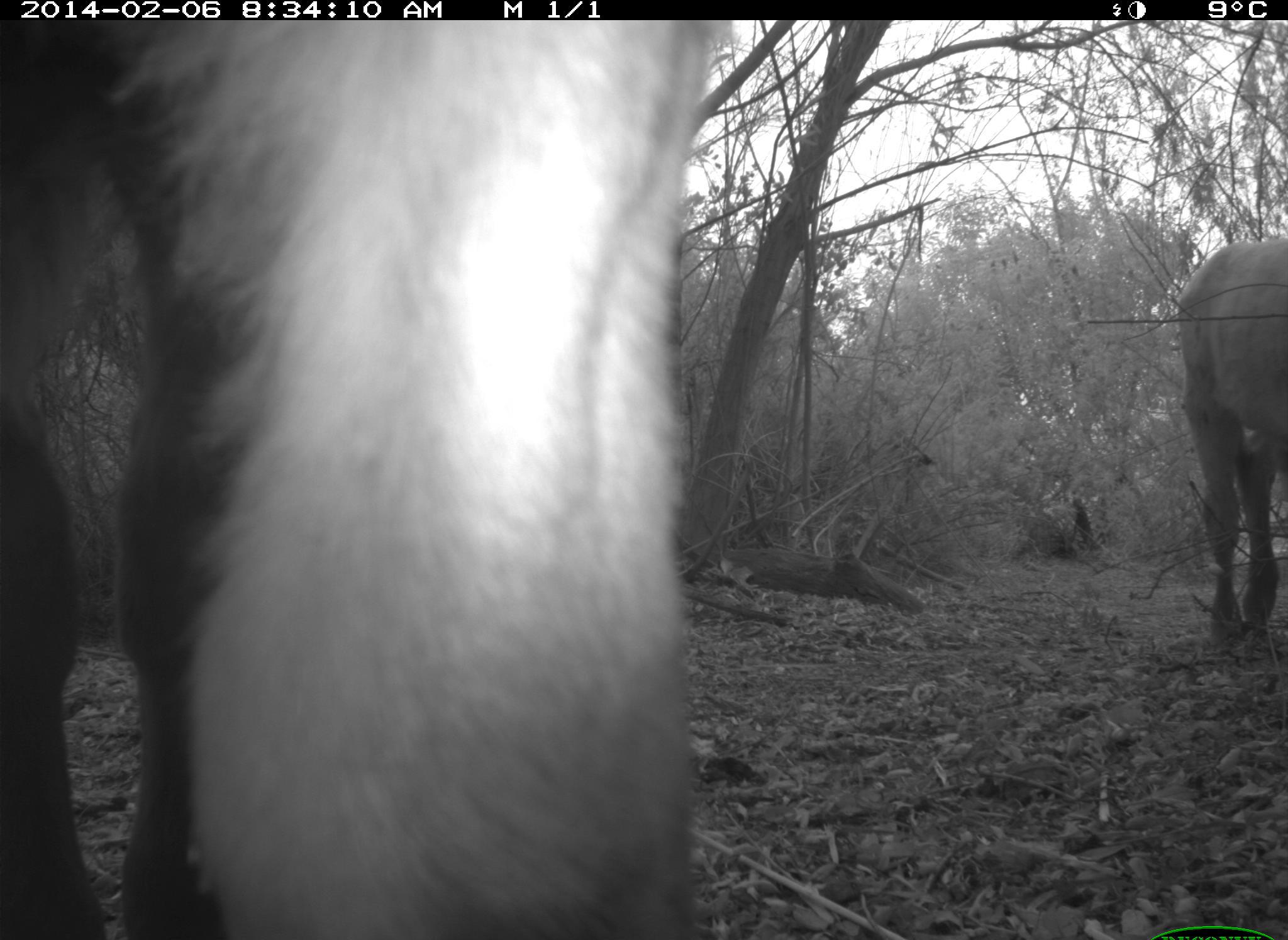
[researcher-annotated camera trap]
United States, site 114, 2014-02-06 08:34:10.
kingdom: Animalia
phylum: Chordata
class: Mammalia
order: Artiodactyla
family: Bovidae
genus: Bos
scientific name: Bos taurus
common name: cow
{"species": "cow (Bos taurus)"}